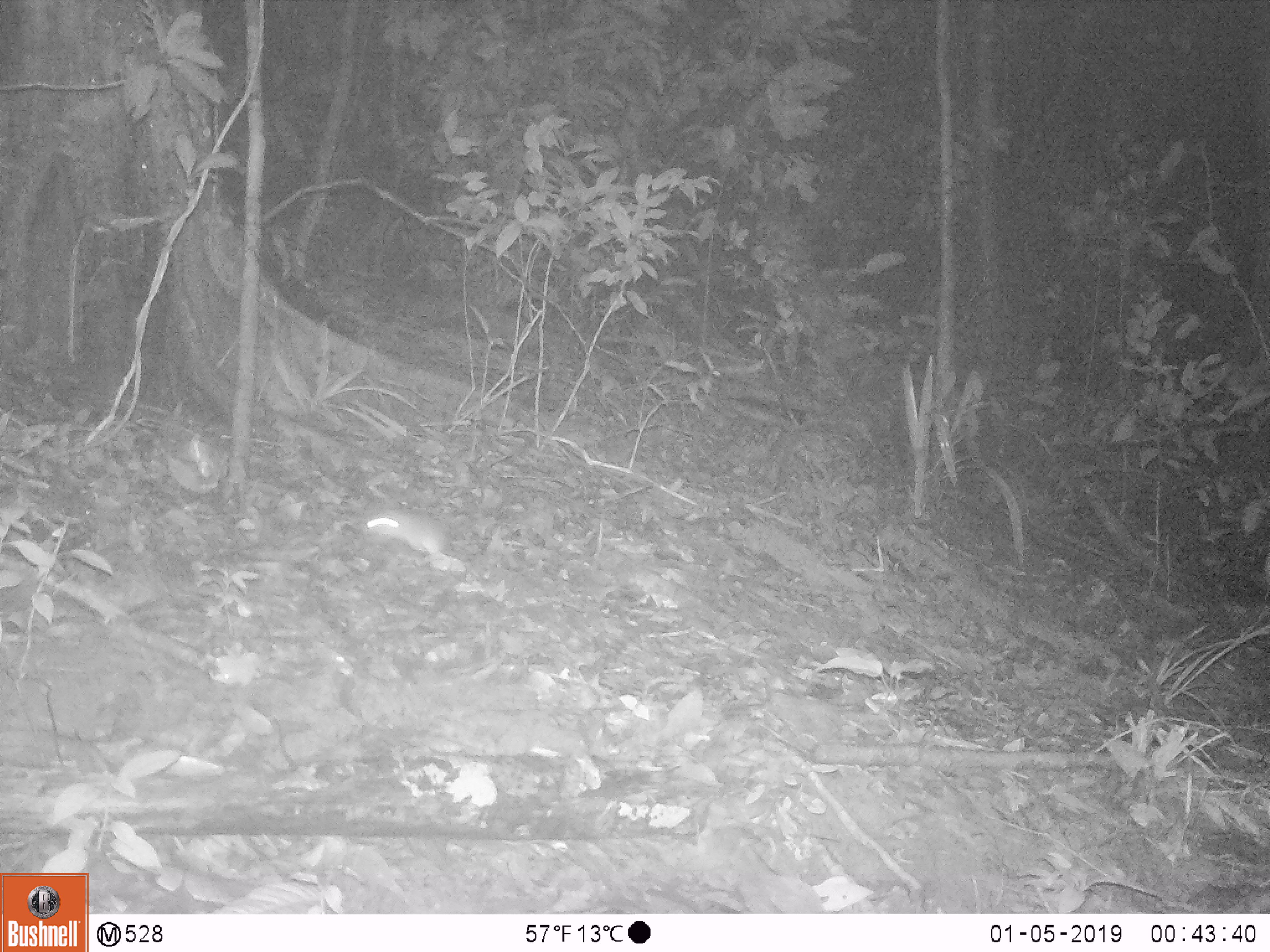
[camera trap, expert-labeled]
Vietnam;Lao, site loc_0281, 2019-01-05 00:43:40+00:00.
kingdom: Animalia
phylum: Chordata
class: Mammalia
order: Rodentia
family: Muridae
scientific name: Muridae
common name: old-world mice and rats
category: unidentified murid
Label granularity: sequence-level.